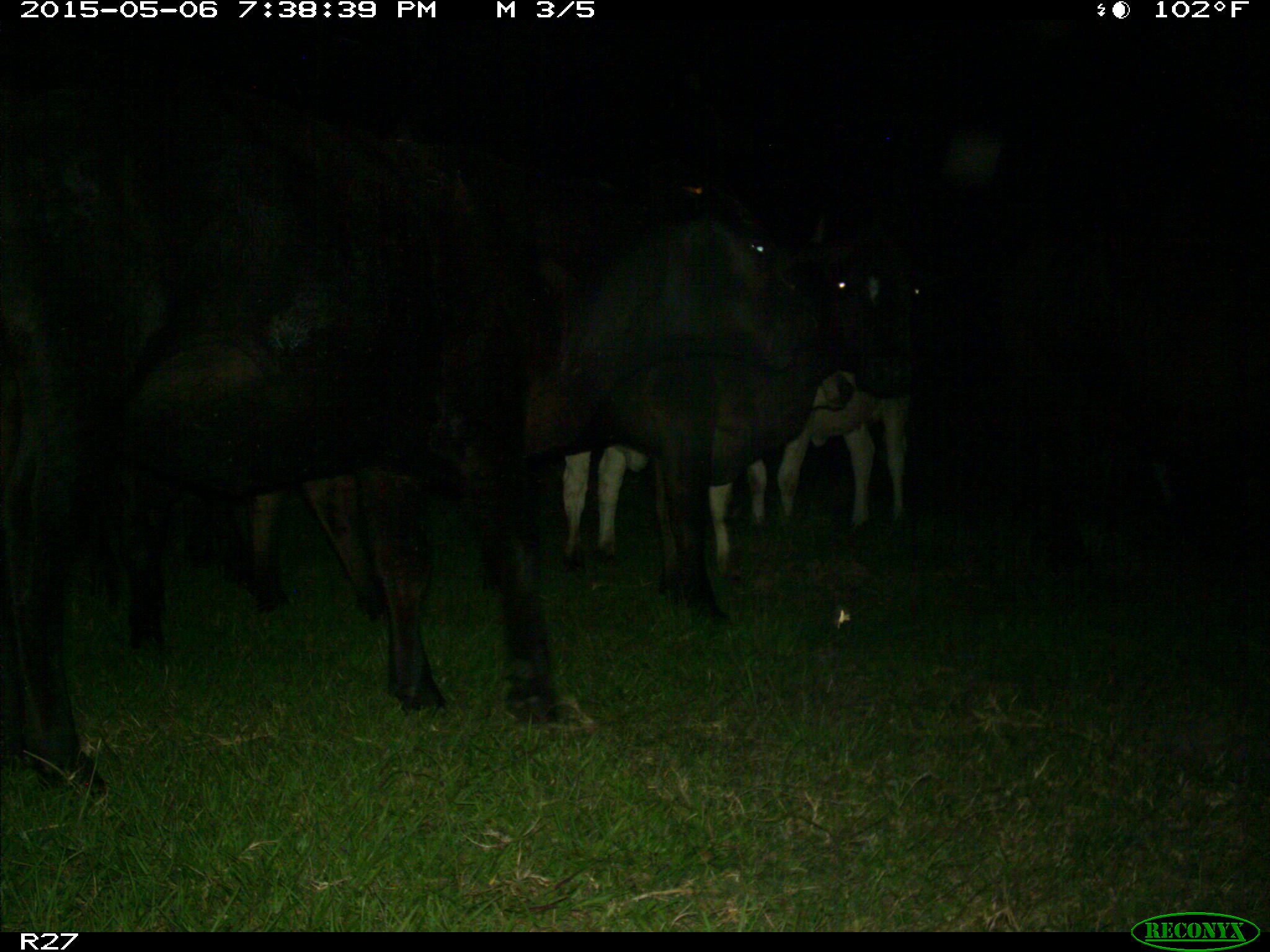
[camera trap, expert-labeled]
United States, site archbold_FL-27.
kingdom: Animalia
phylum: Chordata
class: Mammalia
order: Artiodactyla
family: Bovidae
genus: Bos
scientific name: Bos taurus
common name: domestic cow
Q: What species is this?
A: Bos taurus (domestic cow).